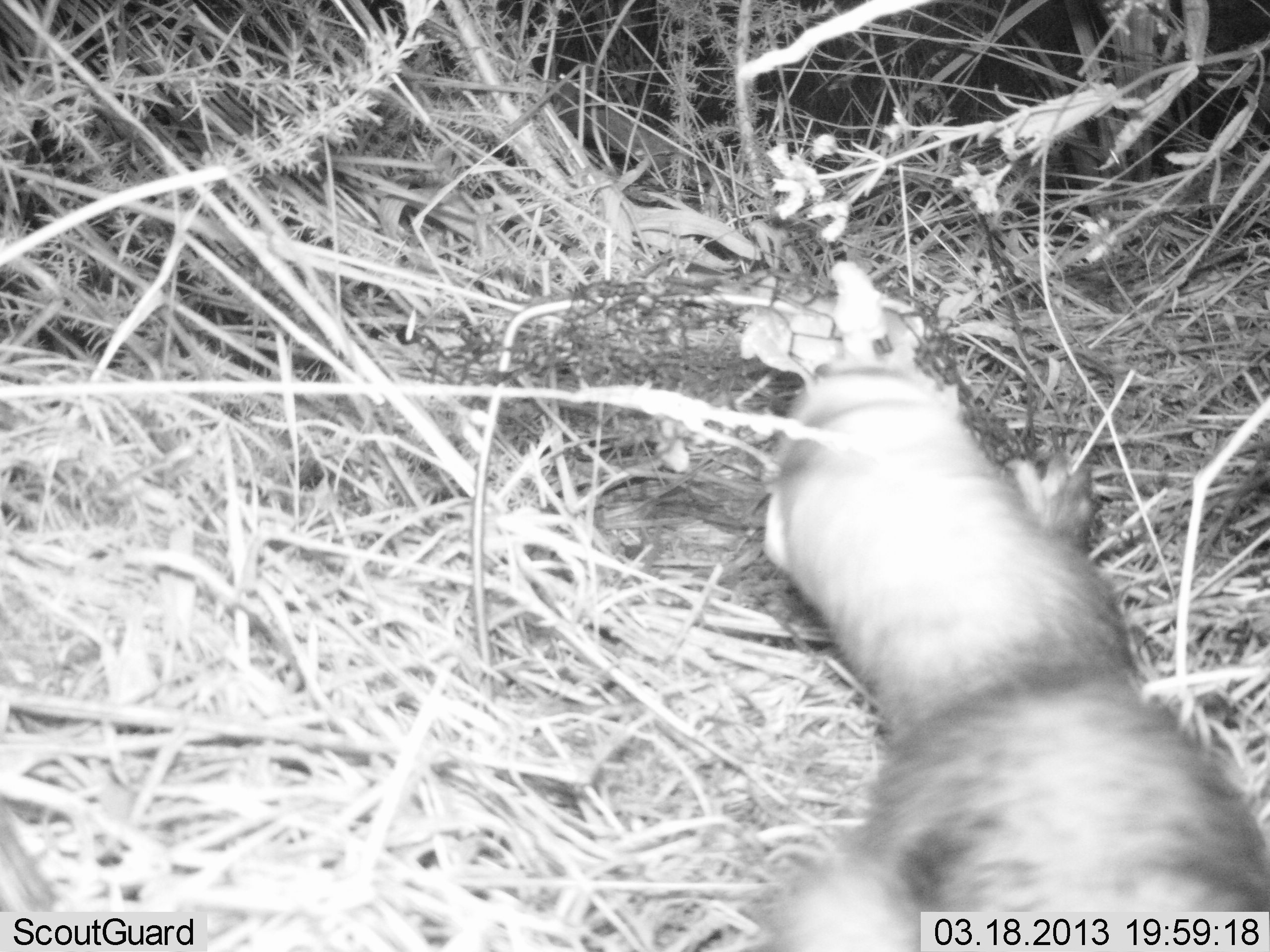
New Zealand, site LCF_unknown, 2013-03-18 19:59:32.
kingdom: Animalia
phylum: Chordata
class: Mammalia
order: Carnivora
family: Mustelidae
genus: Mustela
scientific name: Mustela furo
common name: ferret